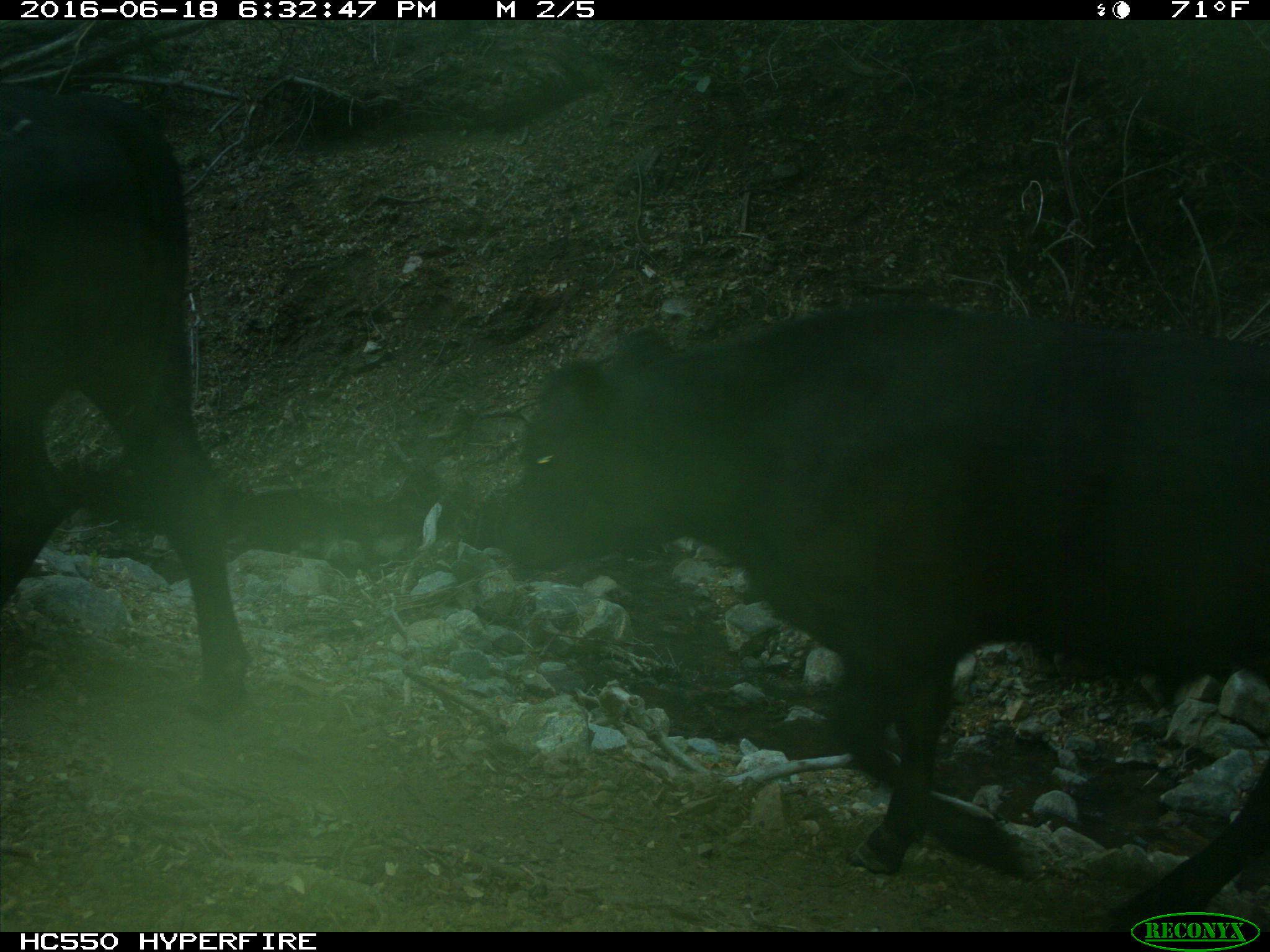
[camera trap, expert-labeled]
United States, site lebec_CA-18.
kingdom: Animalia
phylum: Chordata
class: Mammalia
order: Artiodactyla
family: Bovidae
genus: Bos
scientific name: Bos taurus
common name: domestic cow